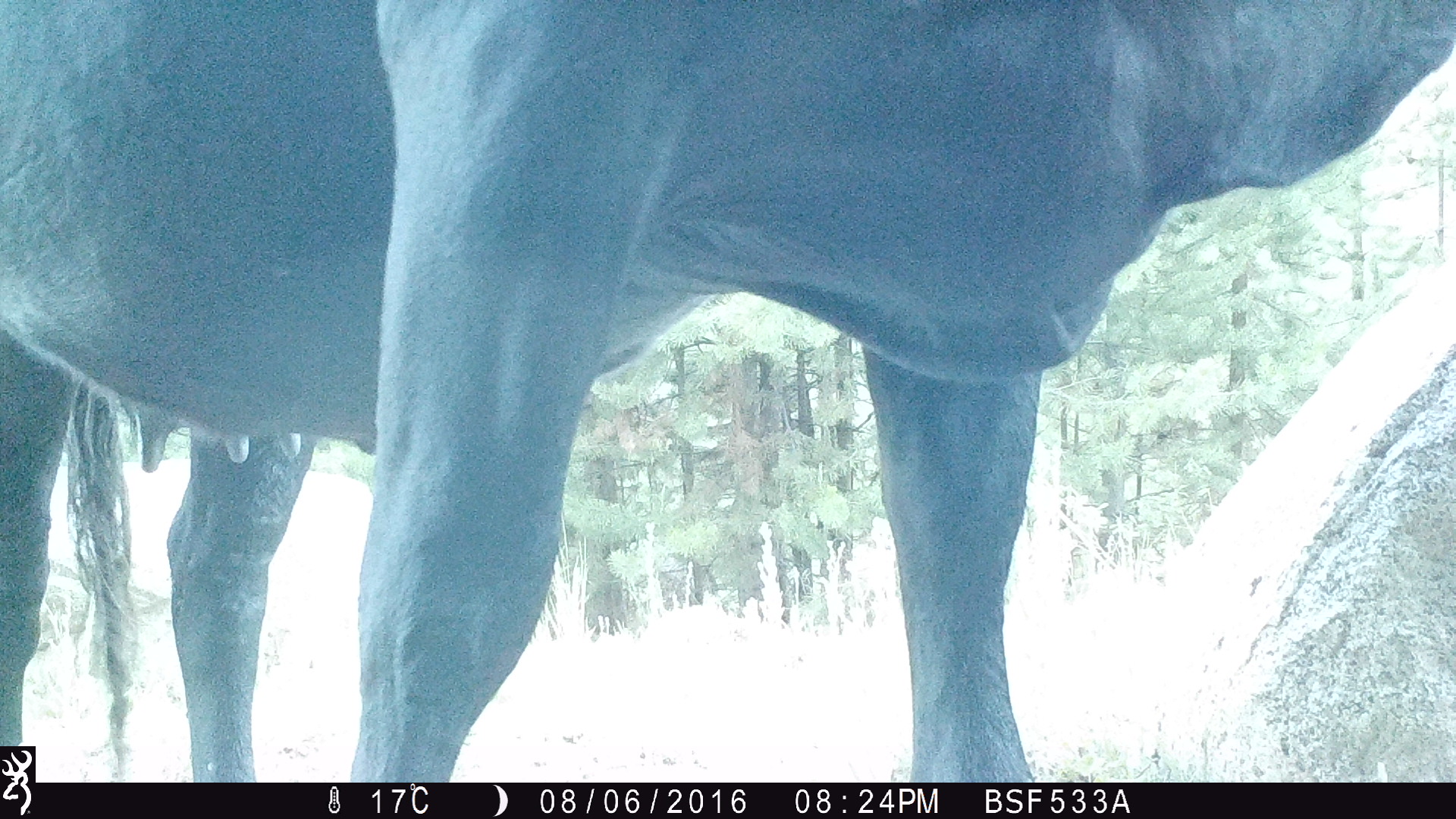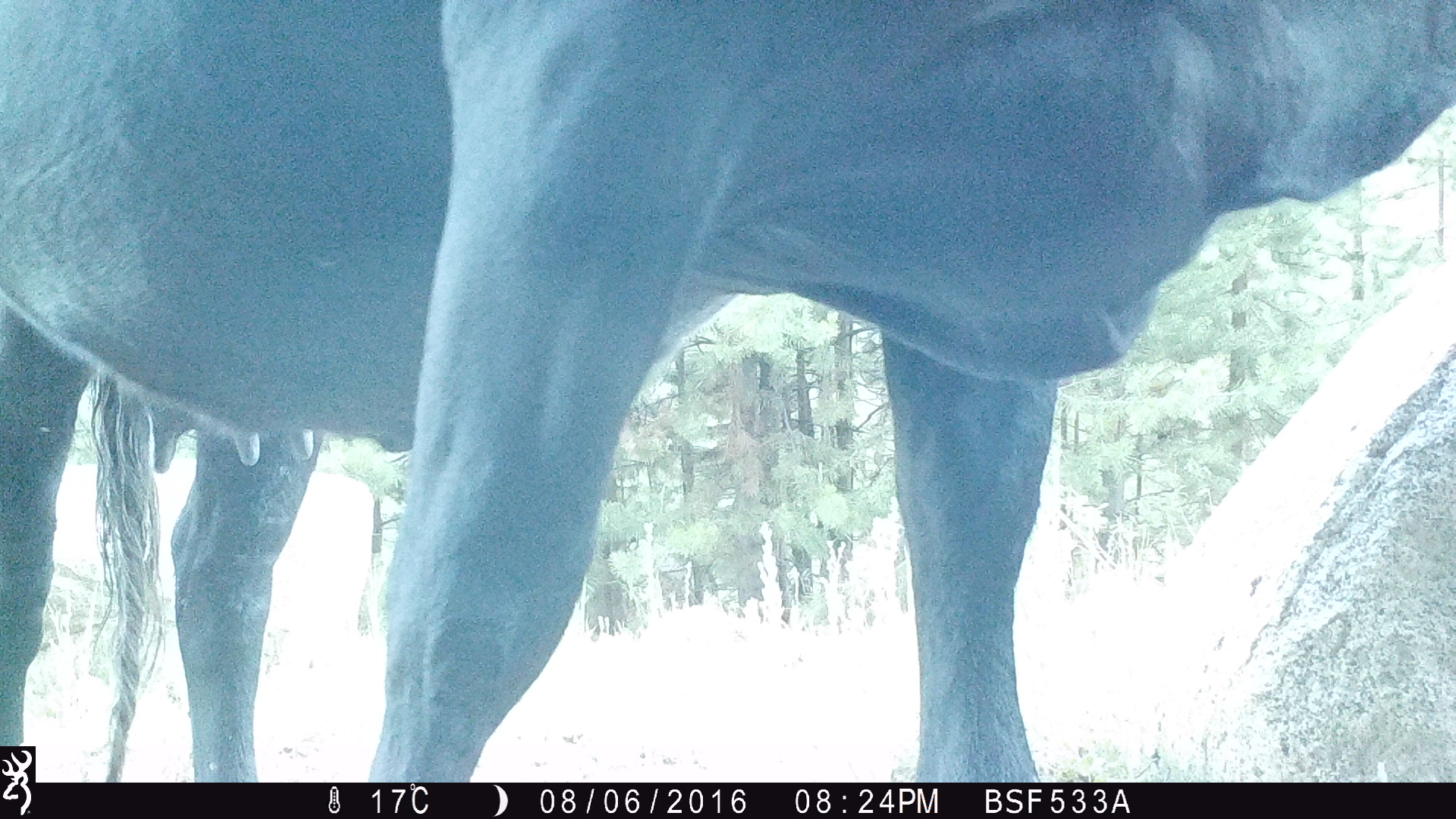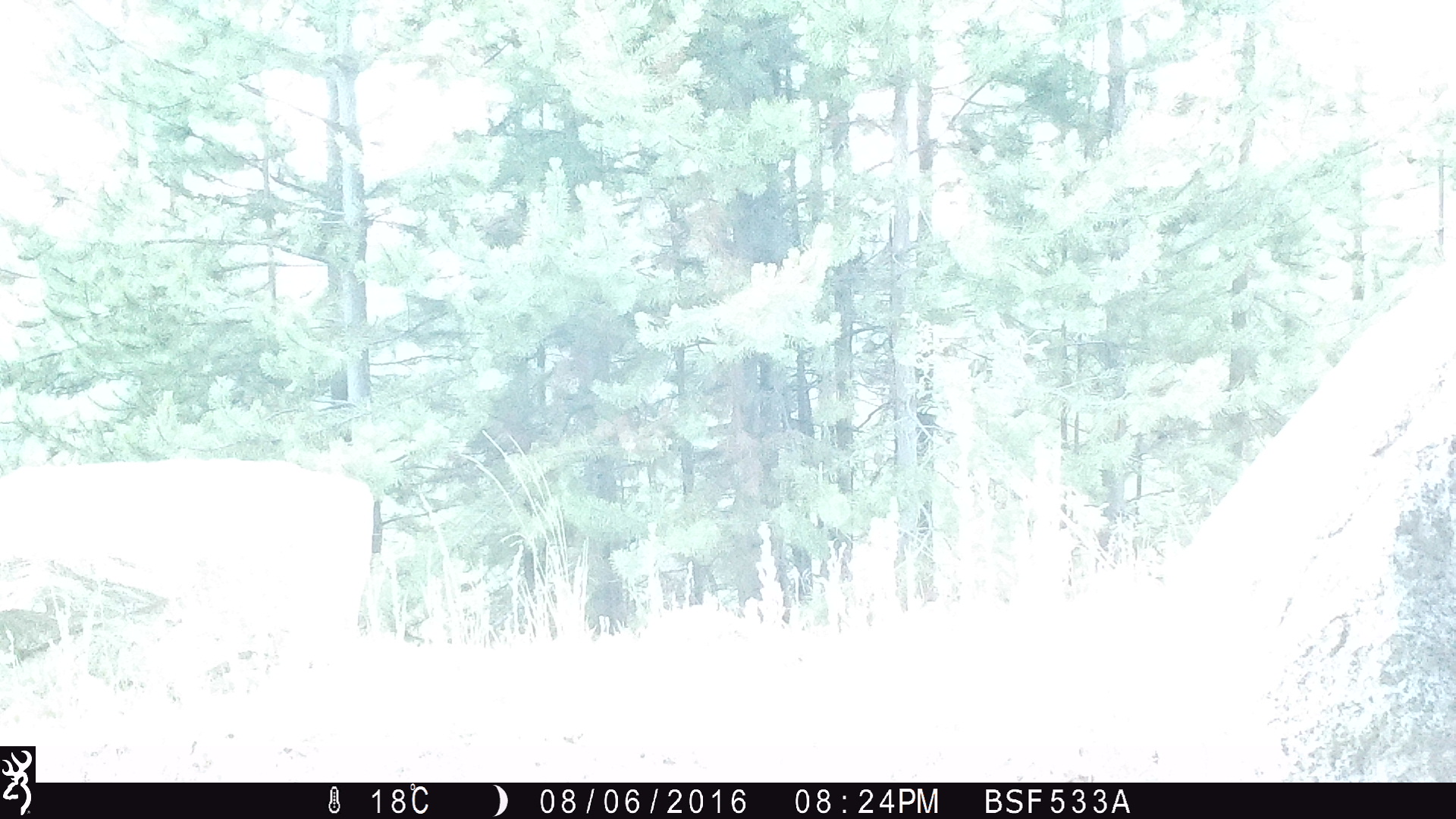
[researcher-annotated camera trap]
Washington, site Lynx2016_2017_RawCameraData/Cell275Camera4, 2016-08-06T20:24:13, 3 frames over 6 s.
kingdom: Animalia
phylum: Chordata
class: Mammalia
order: Artiodactyla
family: Bovidae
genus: Bos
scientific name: Bos taurus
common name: domestic cattle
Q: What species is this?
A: Domestic cattle (Bos taurus).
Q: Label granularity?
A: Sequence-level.